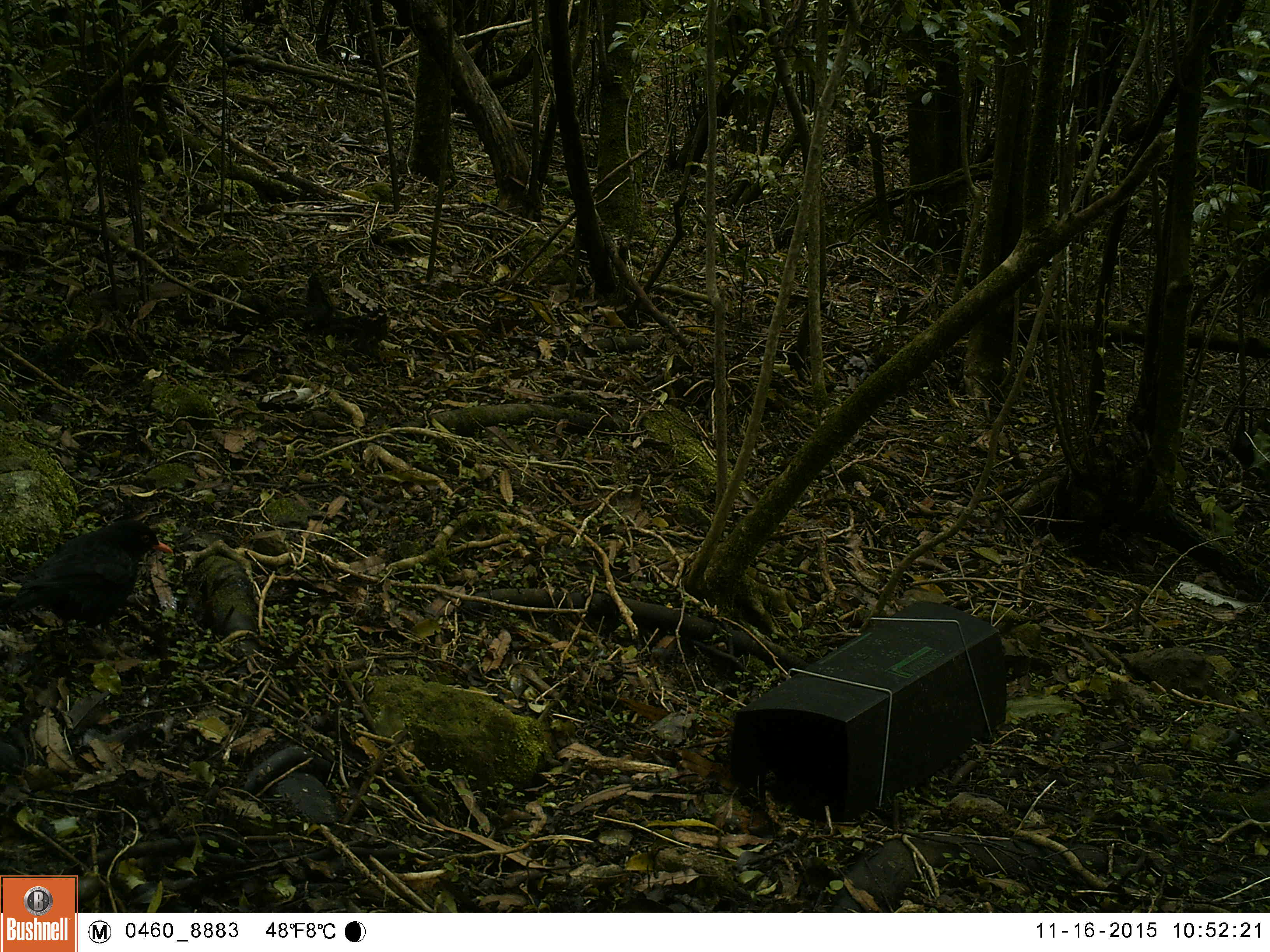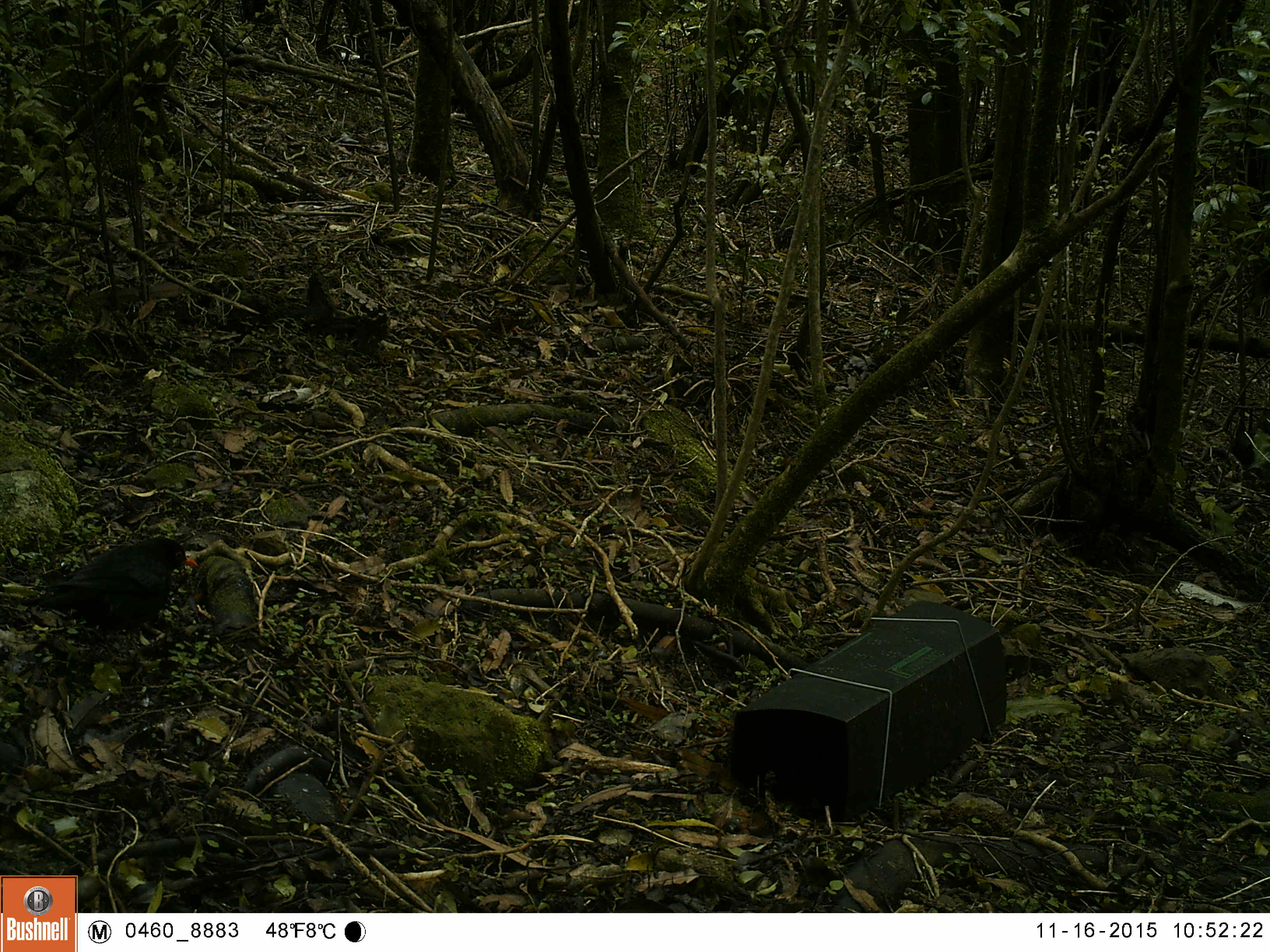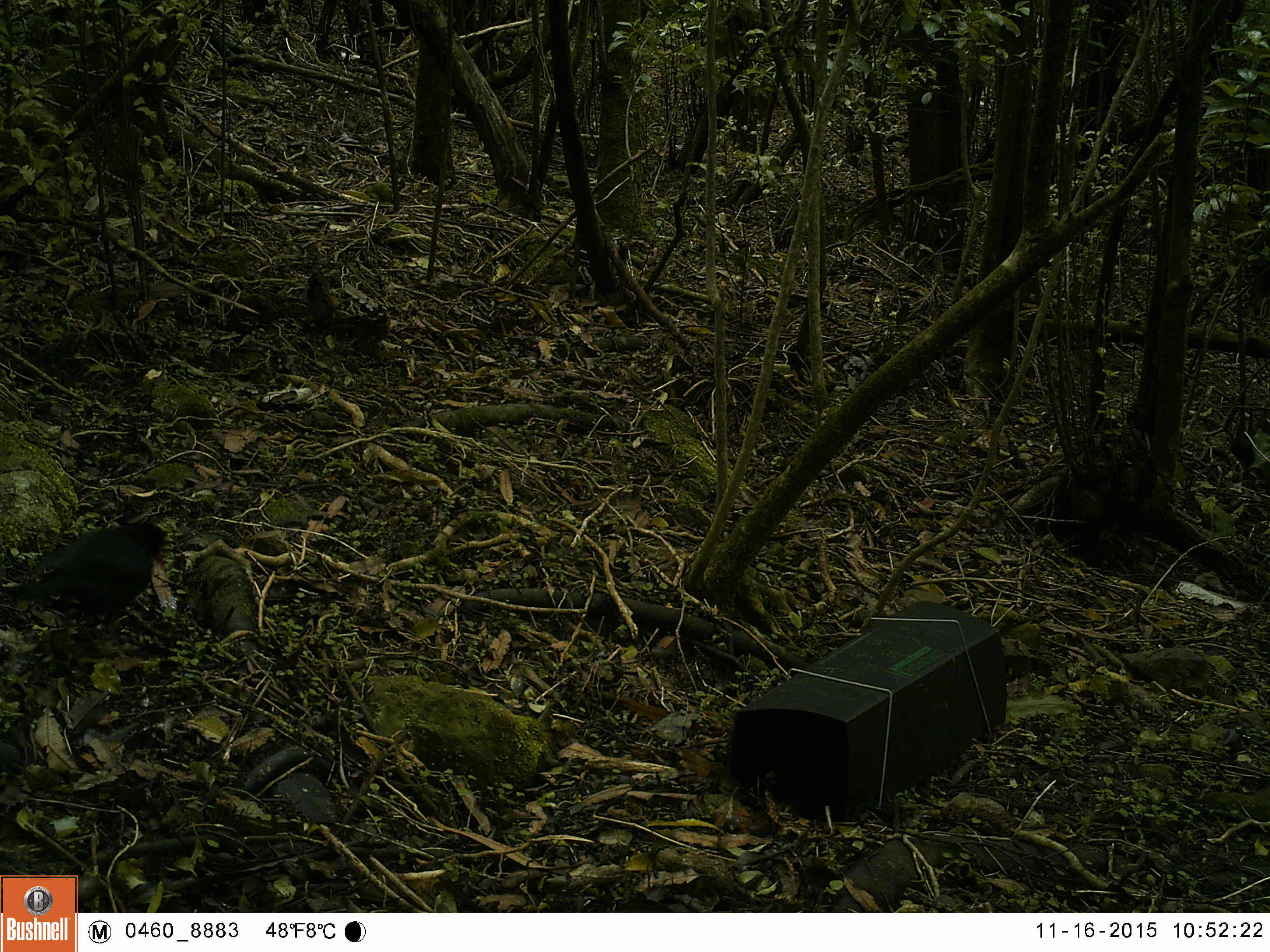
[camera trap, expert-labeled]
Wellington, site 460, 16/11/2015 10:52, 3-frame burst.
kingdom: Animalia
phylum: Chordata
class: Aves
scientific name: Aves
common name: bird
Bird (Aves).